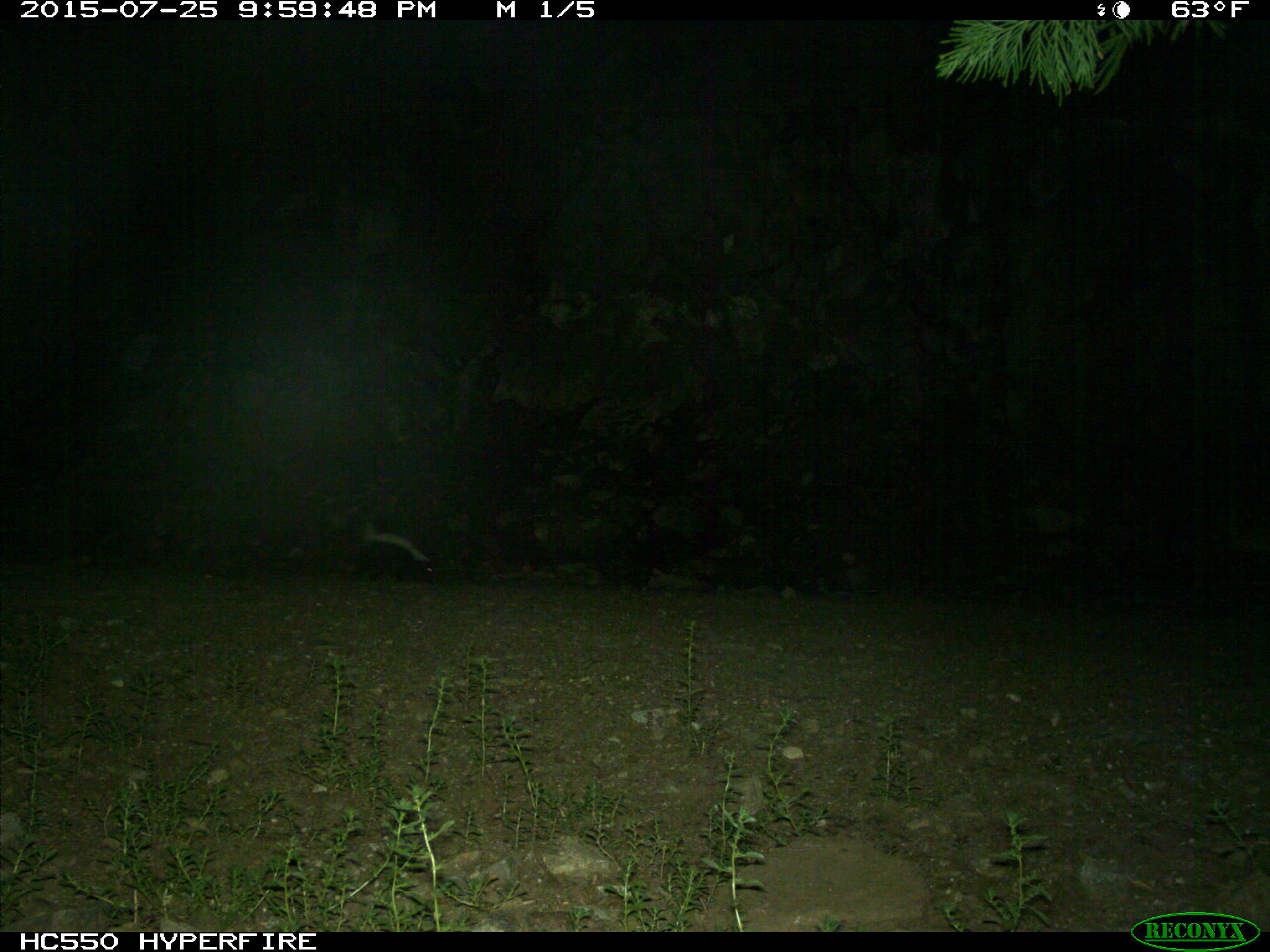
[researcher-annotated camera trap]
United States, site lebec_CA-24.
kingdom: Animalia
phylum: Chordata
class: Mammalia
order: Carnivora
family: Mephitidae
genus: Mephitis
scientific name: Mephitis mephitis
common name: striped skunk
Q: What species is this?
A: Mephitis mephitis (striped skunk).